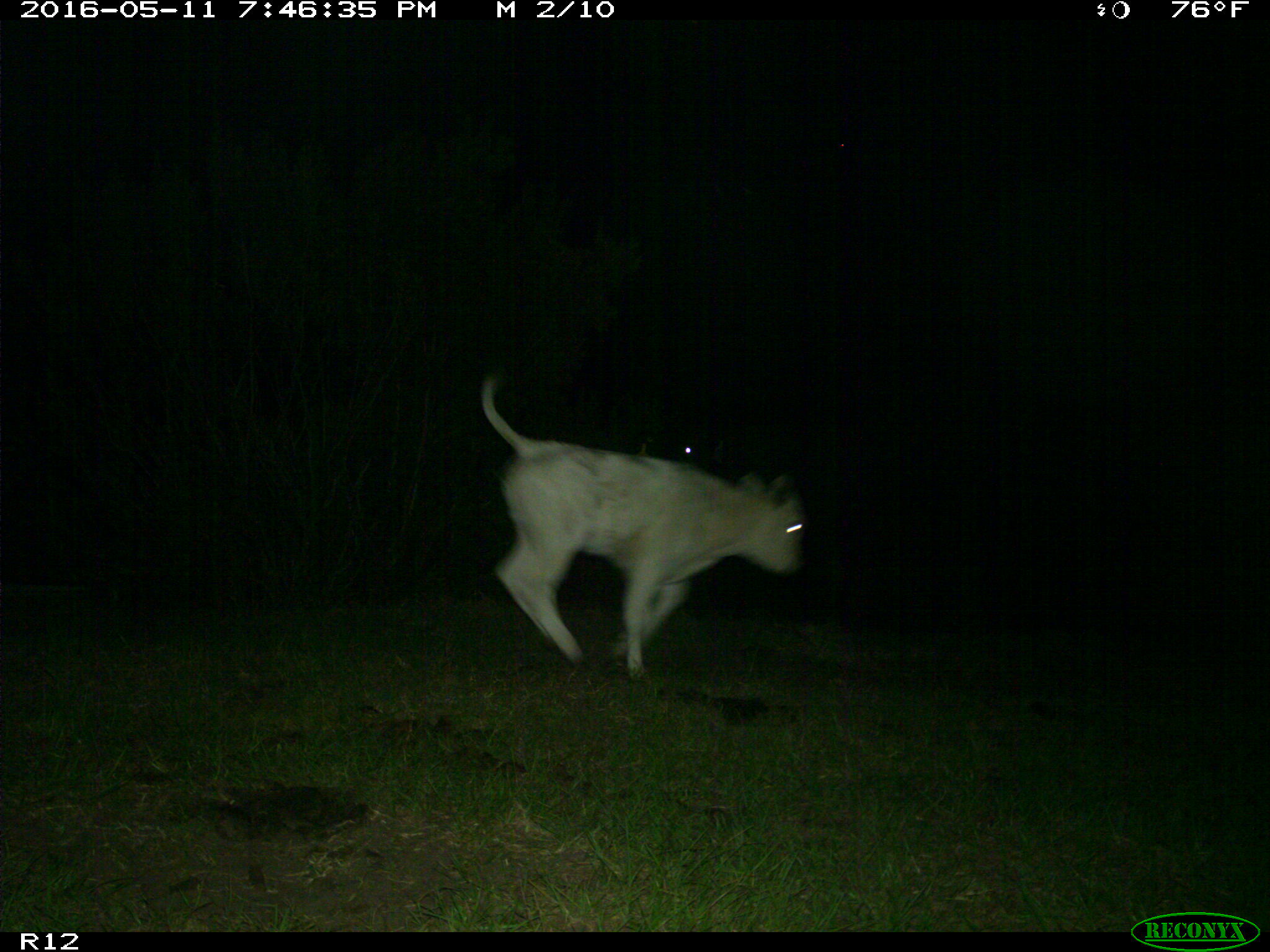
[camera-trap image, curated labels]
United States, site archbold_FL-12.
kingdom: Animalia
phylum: Chordata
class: Mammalia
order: Artiodactyla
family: Bovidae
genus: Bos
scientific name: Bos taurus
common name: domestic cow